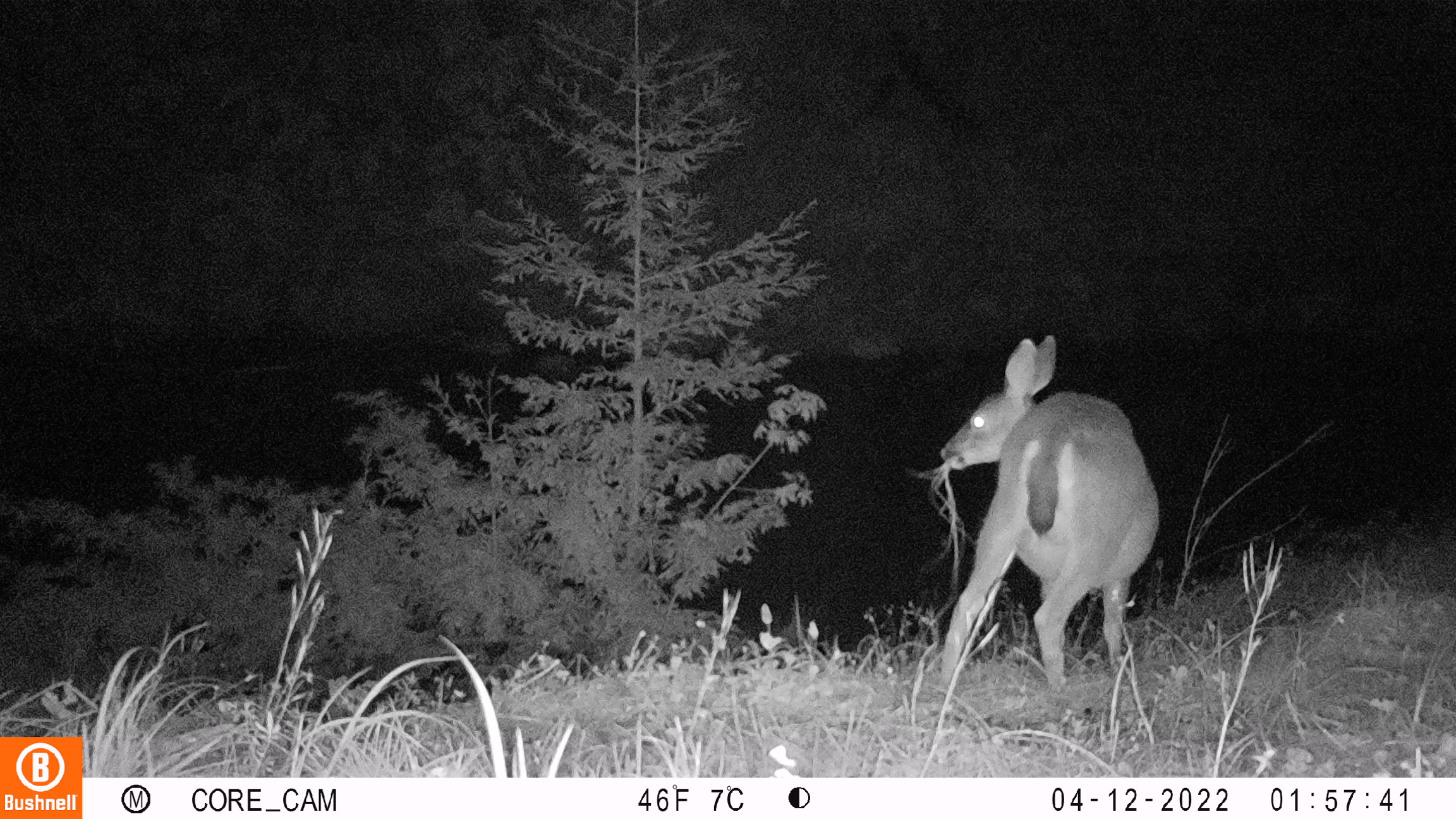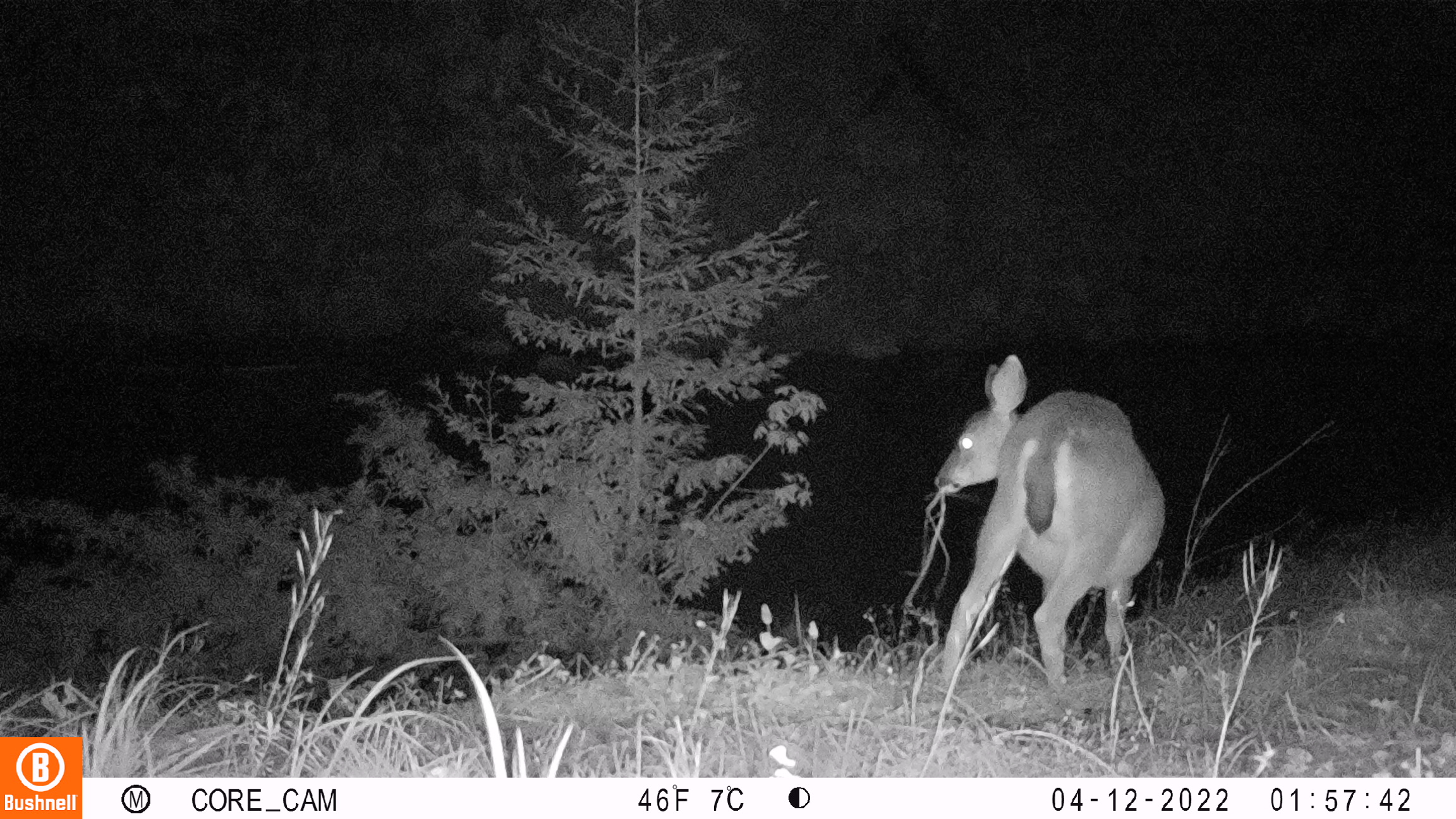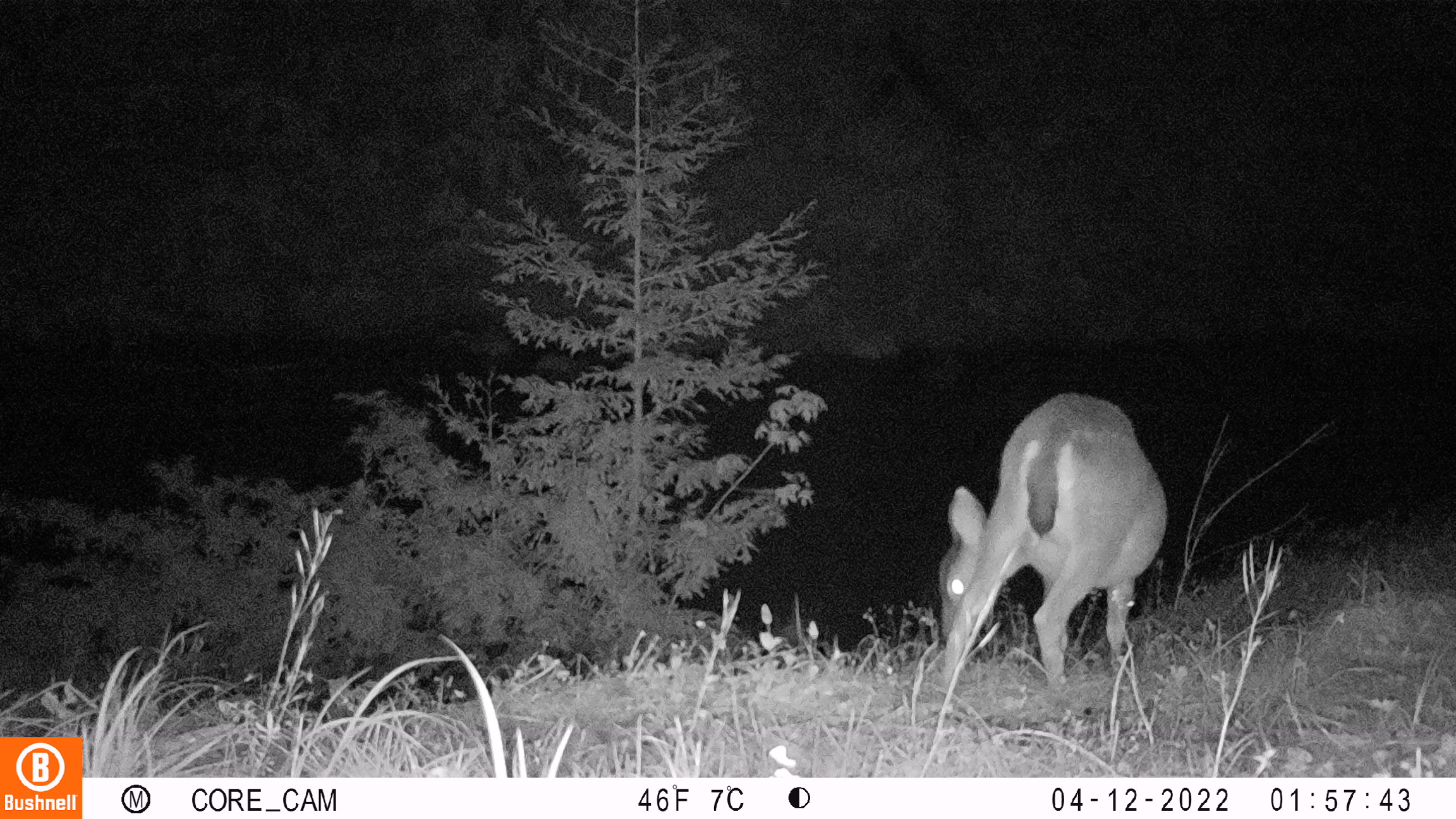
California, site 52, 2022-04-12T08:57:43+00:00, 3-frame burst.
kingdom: Animalia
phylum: Chordata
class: Mammalia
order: Artiodactyla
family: Cervidae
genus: Odocoileus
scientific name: Odocoileus hemionus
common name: mule deer